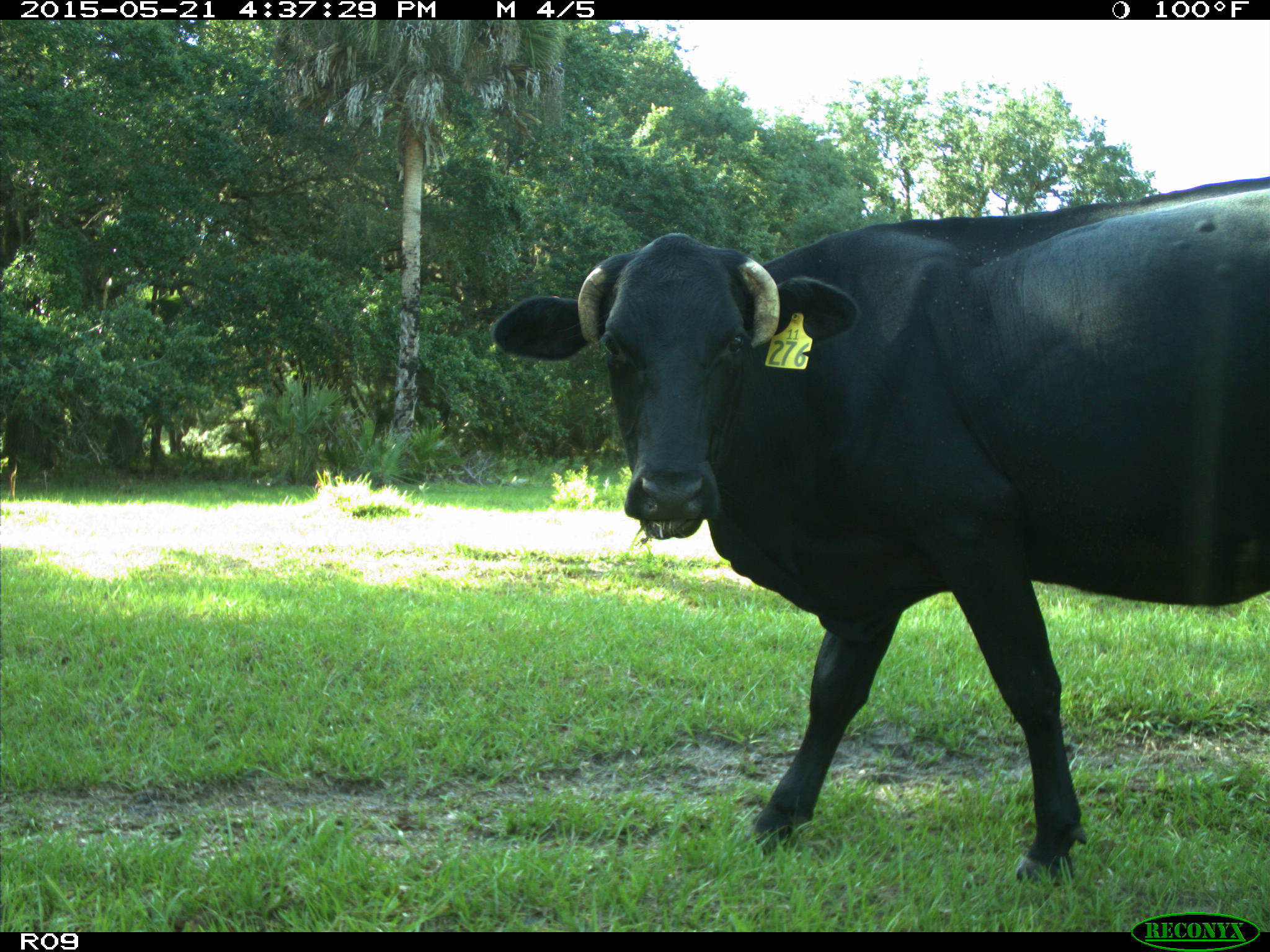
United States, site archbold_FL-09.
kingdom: Animalia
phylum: Chordata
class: Mammalia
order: Artiodactyla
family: Bovidae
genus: Bos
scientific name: Bos taurus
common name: domestic cow